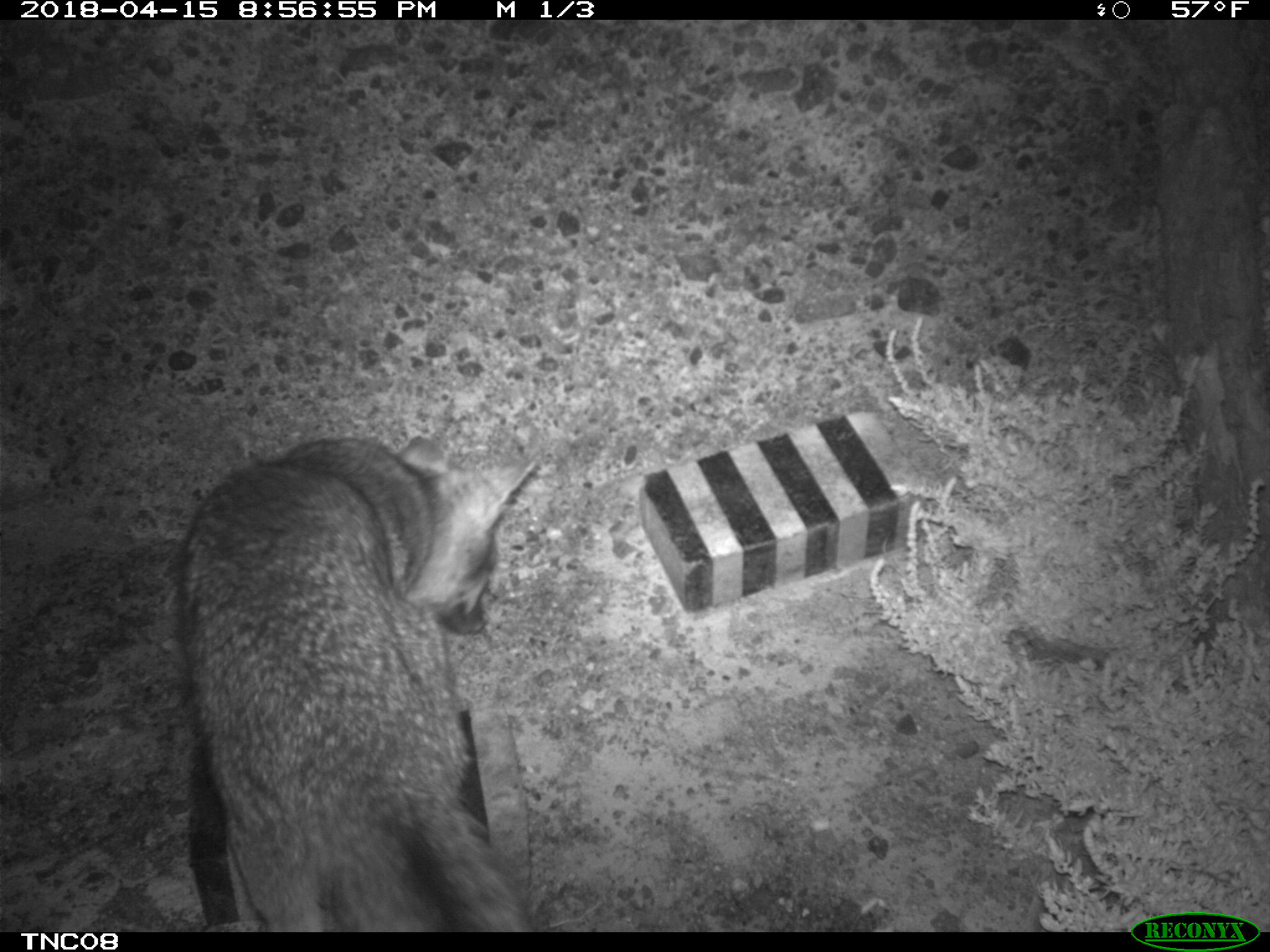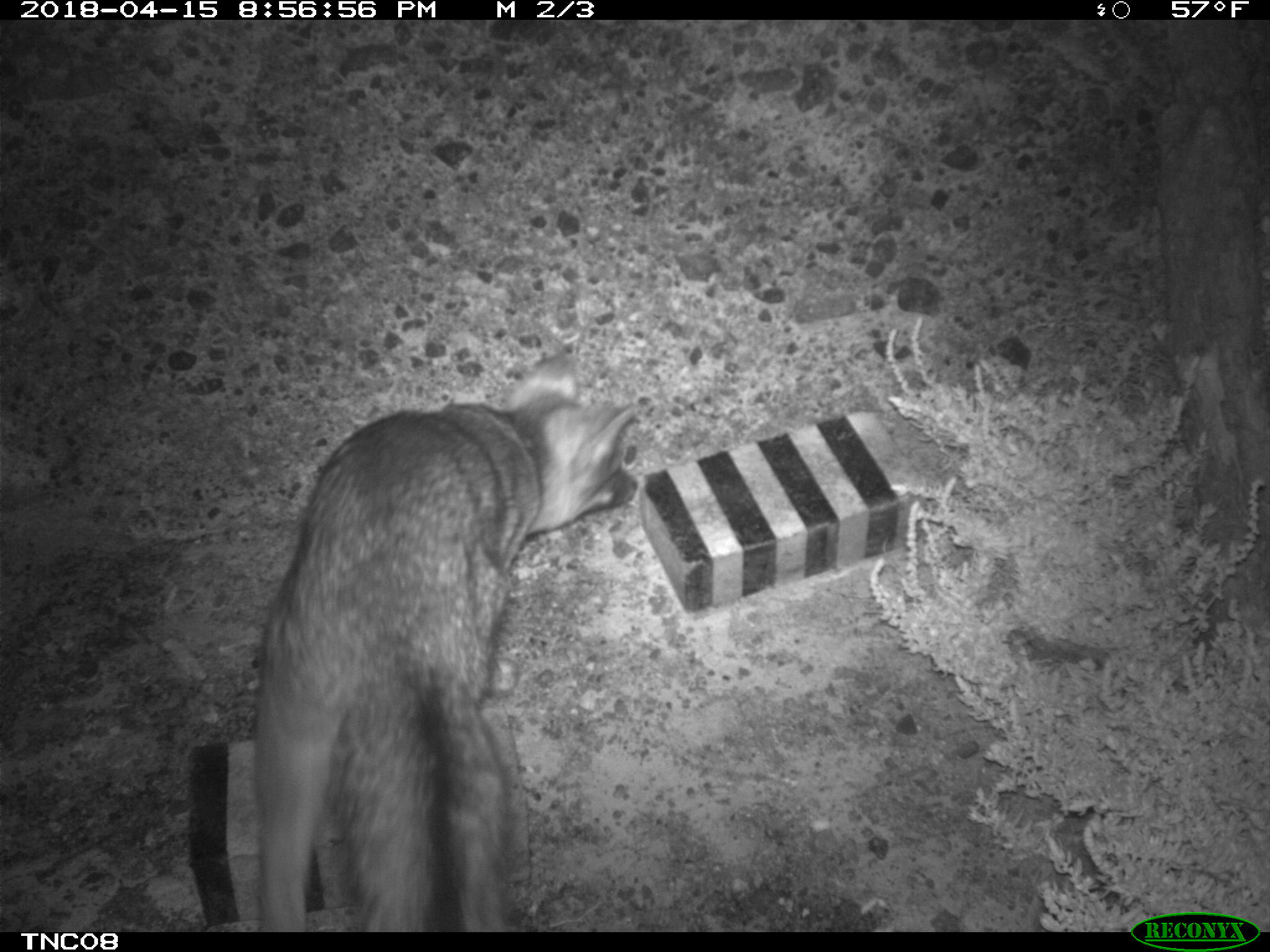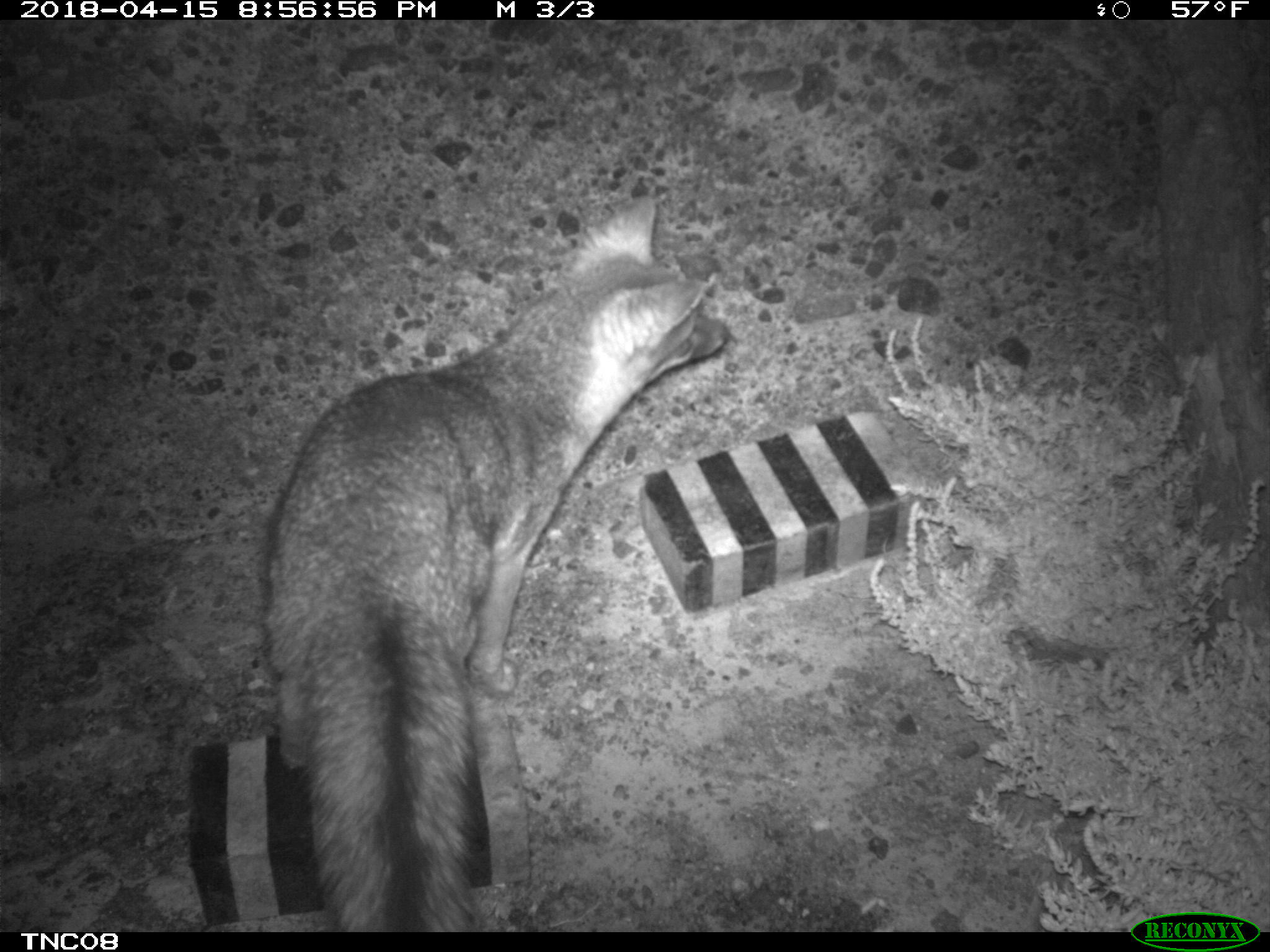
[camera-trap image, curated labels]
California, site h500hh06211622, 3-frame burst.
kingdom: Animalia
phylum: Chordata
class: Mammalia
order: Carnivora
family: Canidae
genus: Urocyon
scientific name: Urocyon littoralis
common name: island fox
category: fox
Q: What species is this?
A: Fox (island fox) (Urocyon littoralis).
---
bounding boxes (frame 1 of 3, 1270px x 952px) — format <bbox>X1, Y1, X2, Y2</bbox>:
fox: <bbox>177, 436, 539, 929</bbox>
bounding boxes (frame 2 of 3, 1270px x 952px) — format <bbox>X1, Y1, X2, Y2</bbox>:
fox: <bbox>251, 354, 644, 933</bbox>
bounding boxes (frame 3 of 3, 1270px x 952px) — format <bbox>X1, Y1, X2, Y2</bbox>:
fox: <bbox>259, 196, 732, 933</bbox>